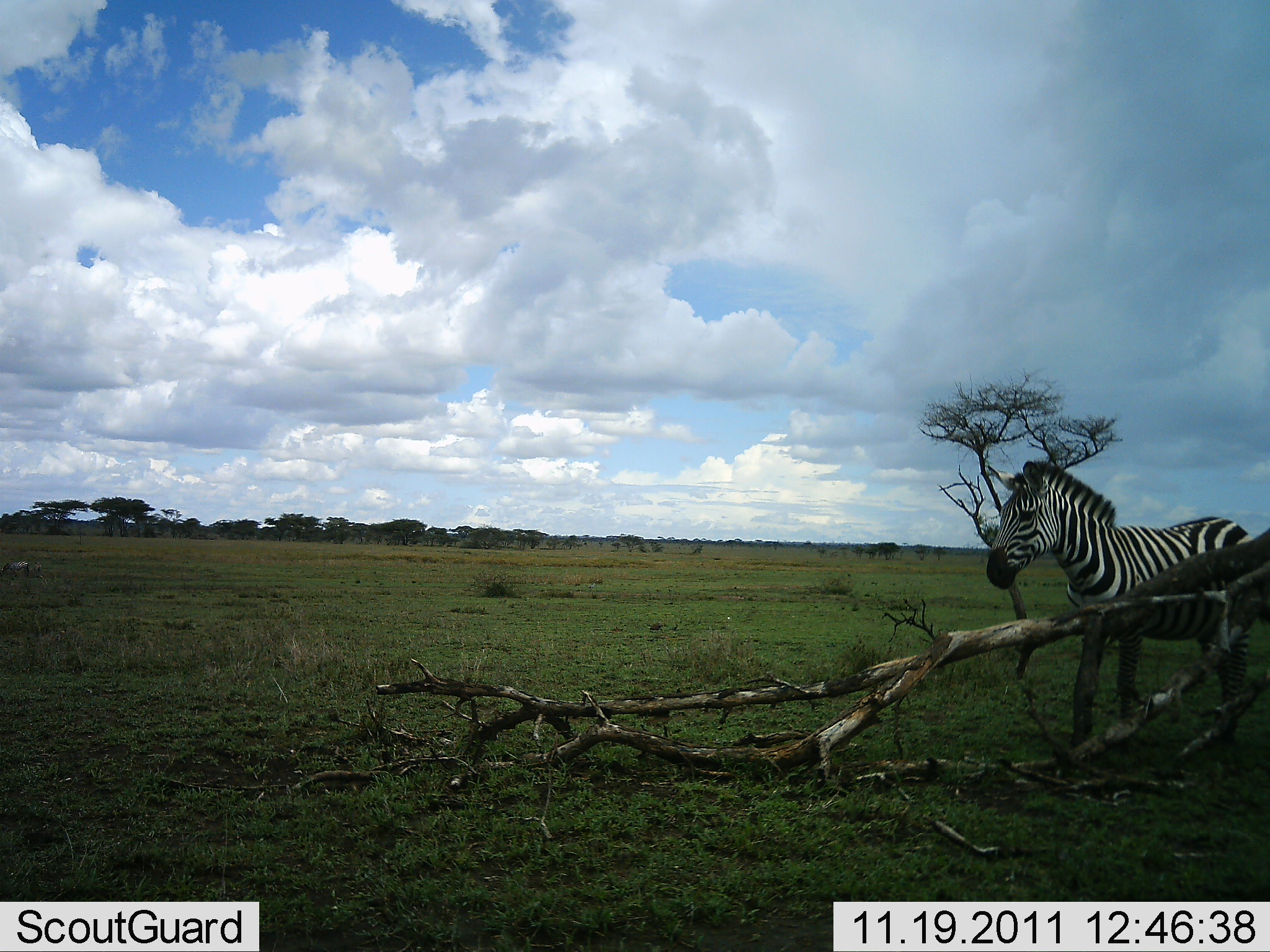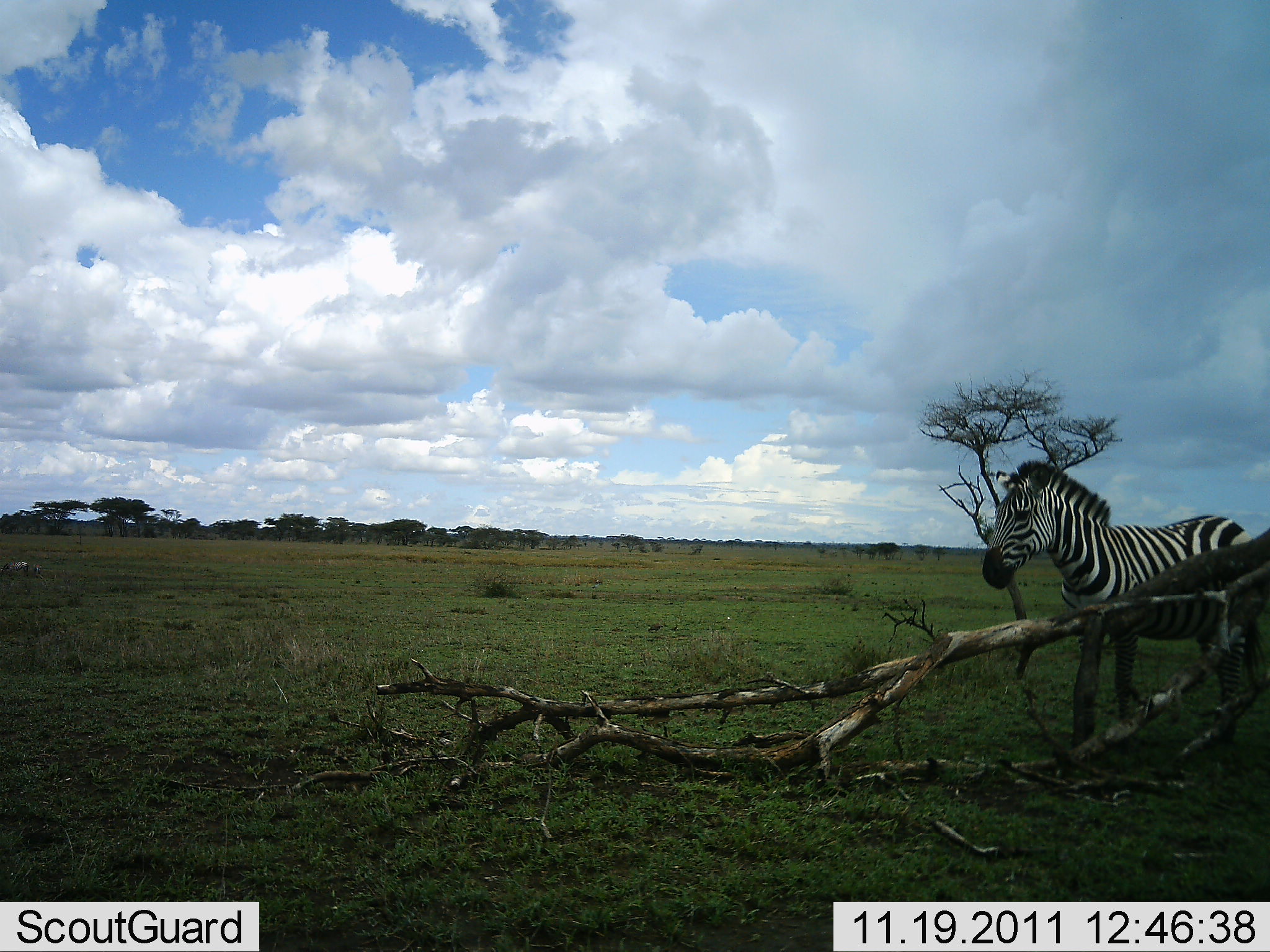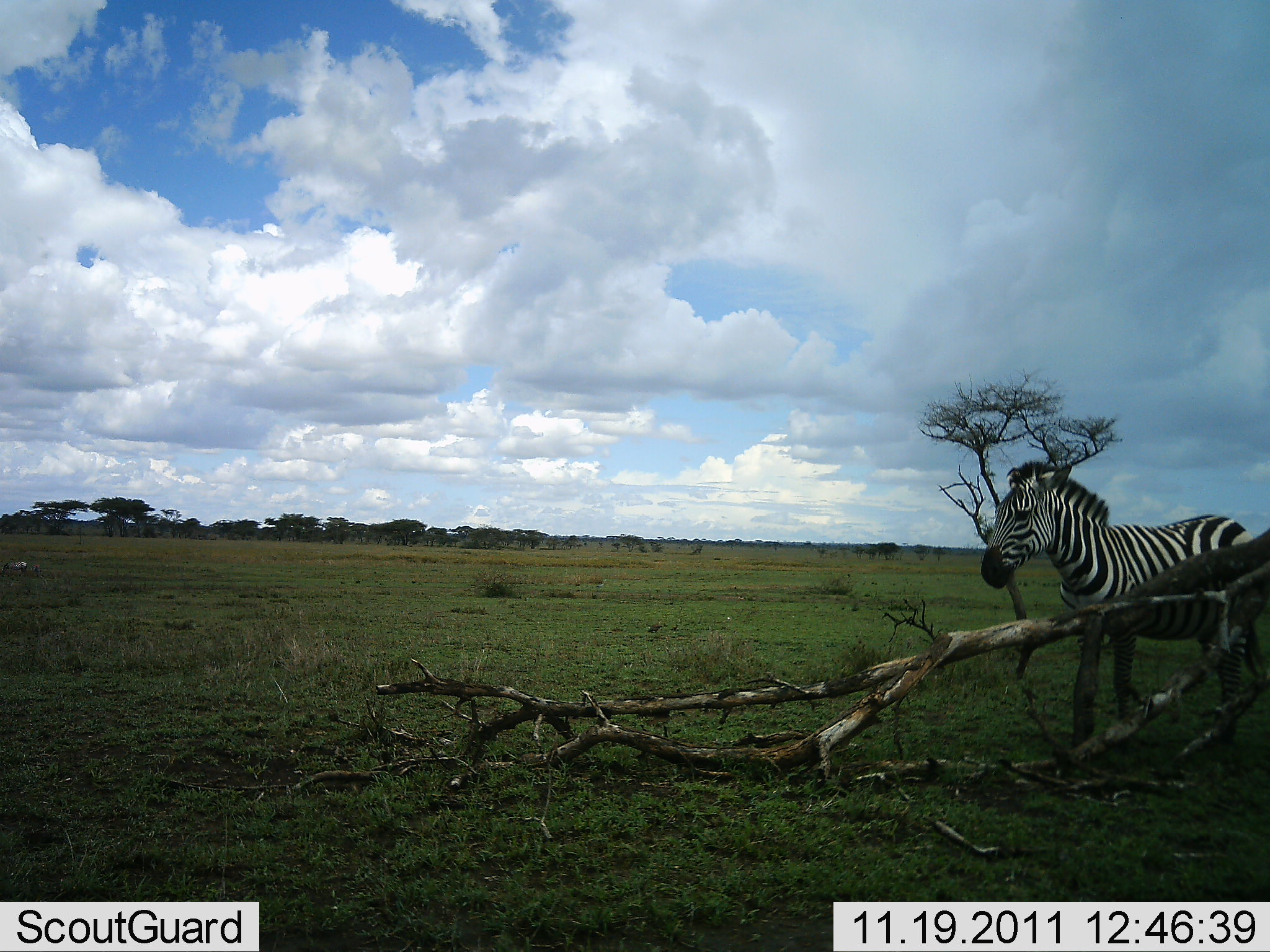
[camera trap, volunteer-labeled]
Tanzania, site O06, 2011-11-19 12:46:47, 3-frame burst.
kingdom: Animalia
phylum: Chordata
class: Mammalia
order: Perissodactyla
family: Equidae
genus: Equus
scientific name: Equus quagga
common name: plains zebra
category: zebra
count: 1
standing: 91%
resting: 0%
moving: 18%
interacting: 9%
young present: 0%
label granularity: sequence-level